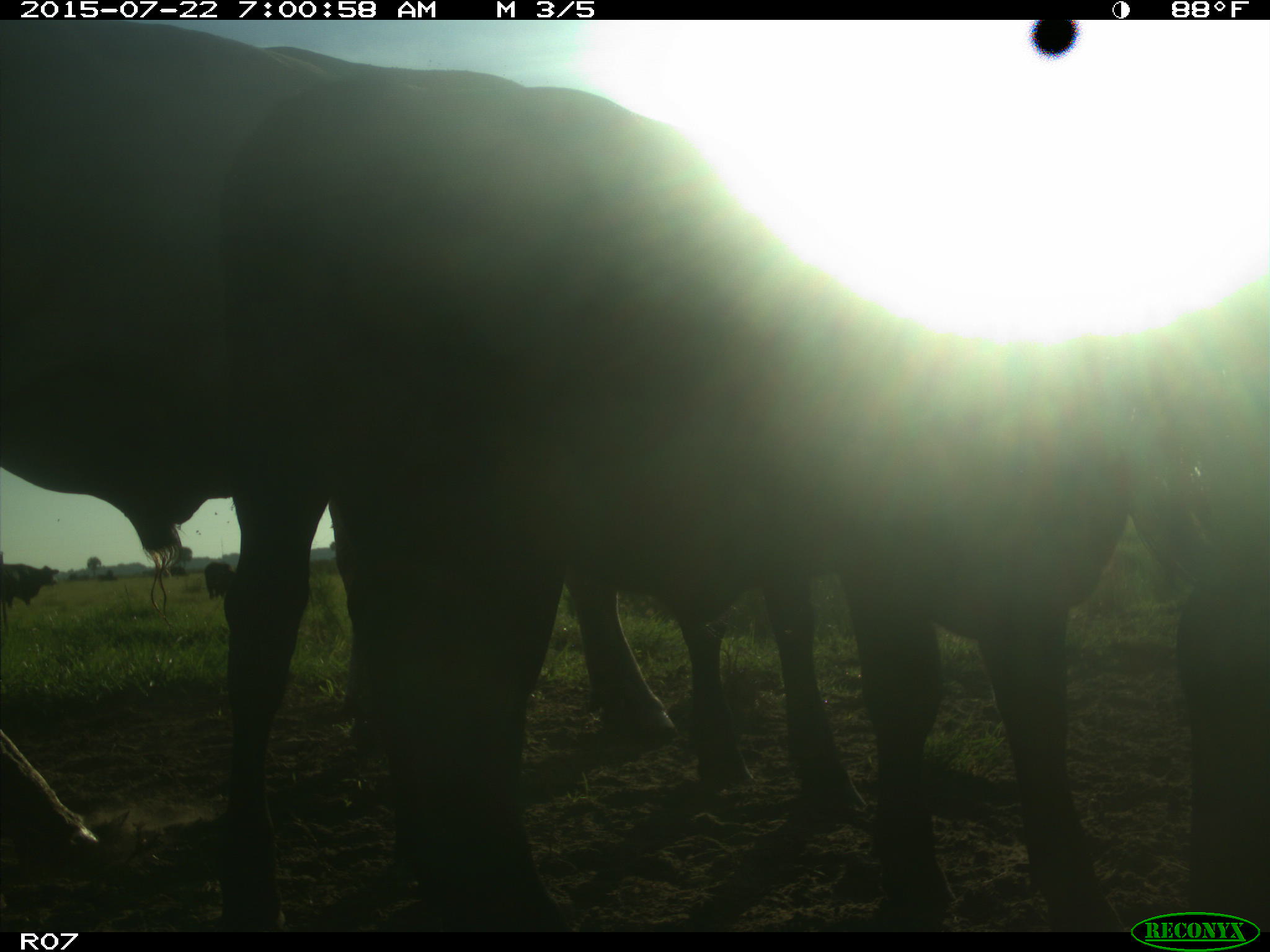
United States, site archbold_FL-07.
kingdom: Animalia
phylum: Chordata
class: Mammalia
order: Artiodactyla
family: Suidae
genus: Sus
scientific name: Sus scrofa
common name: wild boar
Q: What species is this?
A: Sus scrofa (wild boar).